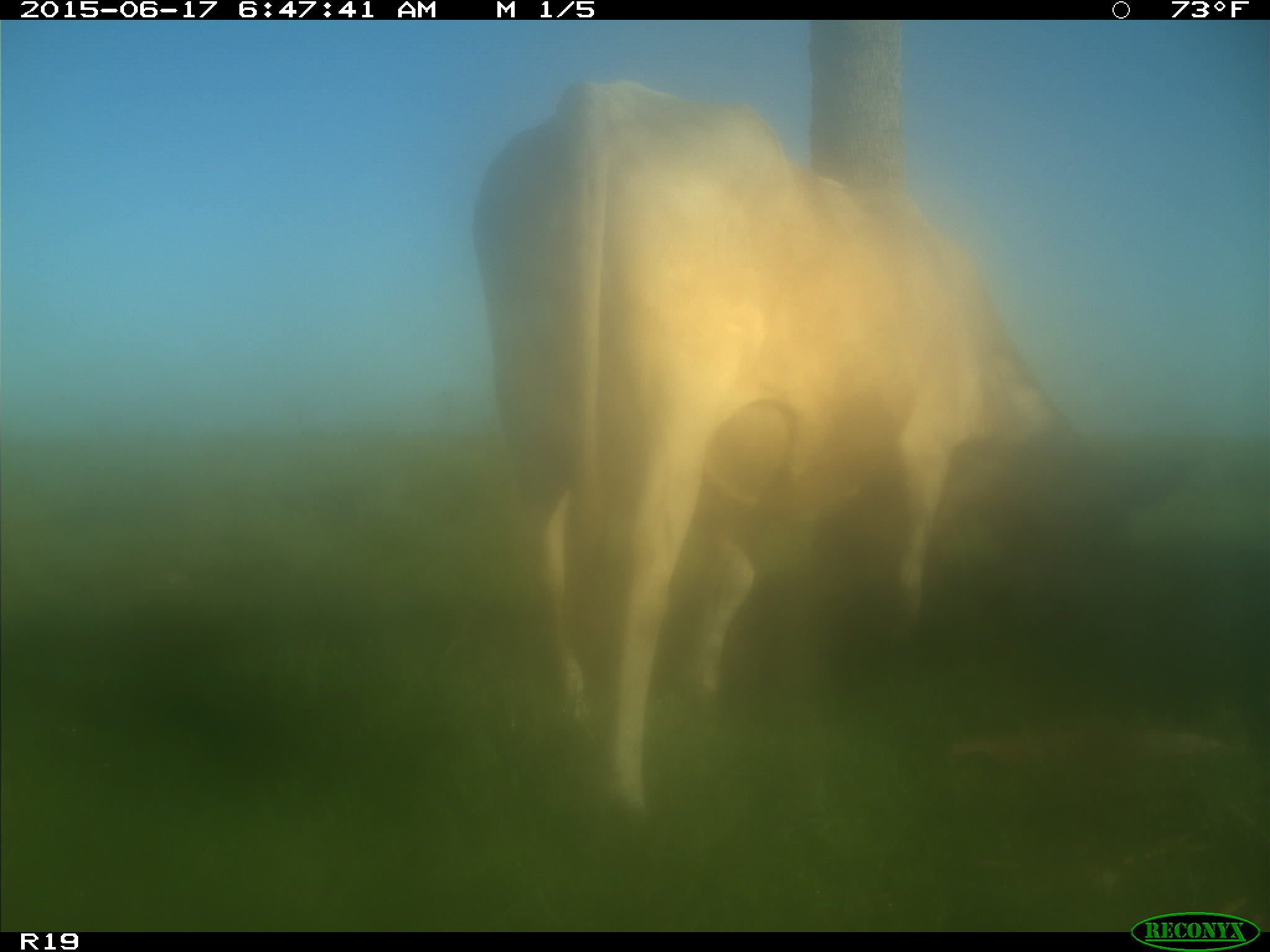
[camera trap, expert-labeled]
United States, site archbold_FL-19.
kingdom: Animalia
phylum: Chordata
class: Mammalia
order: Artiodactyla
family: Bovidae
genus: Bos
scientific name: Bos taurus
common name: domestic cow